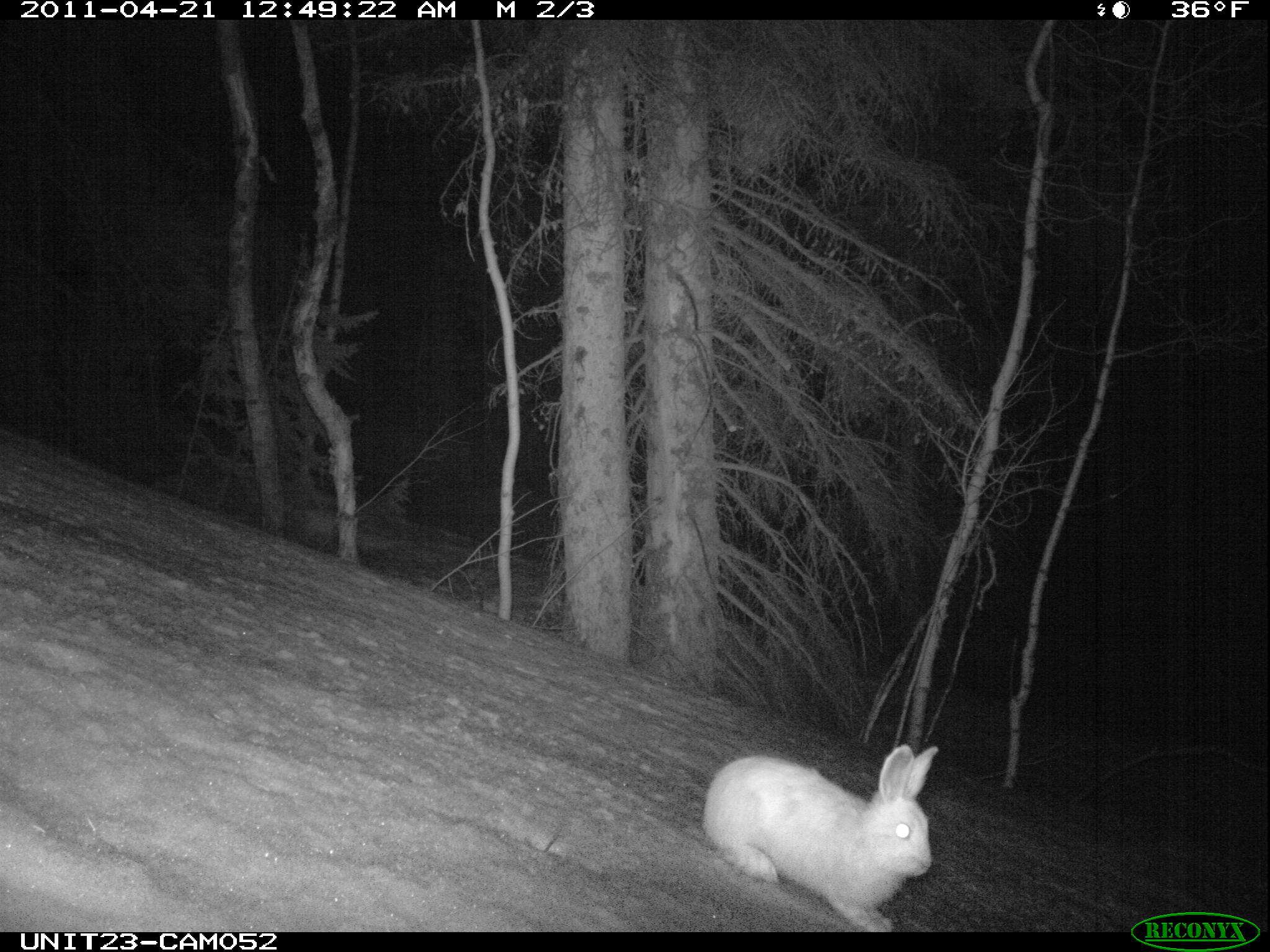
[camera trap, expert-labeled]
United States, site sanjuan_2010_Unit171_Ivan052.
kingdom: Animalia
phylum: Chordata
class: Mammalia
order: Lagomorpha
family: Leporidae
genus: Lepus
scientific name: Lepus americanus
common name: snowshoe hare